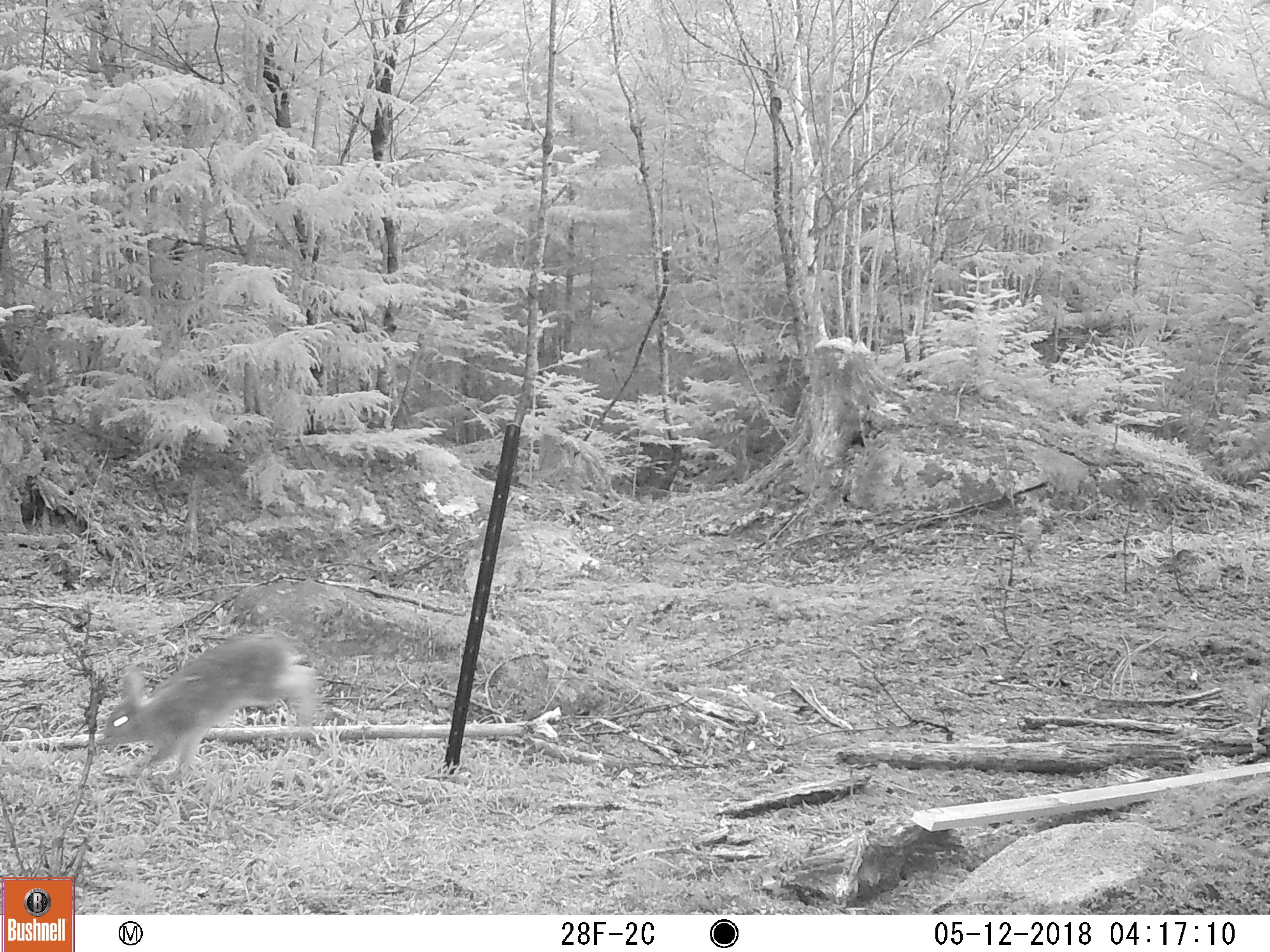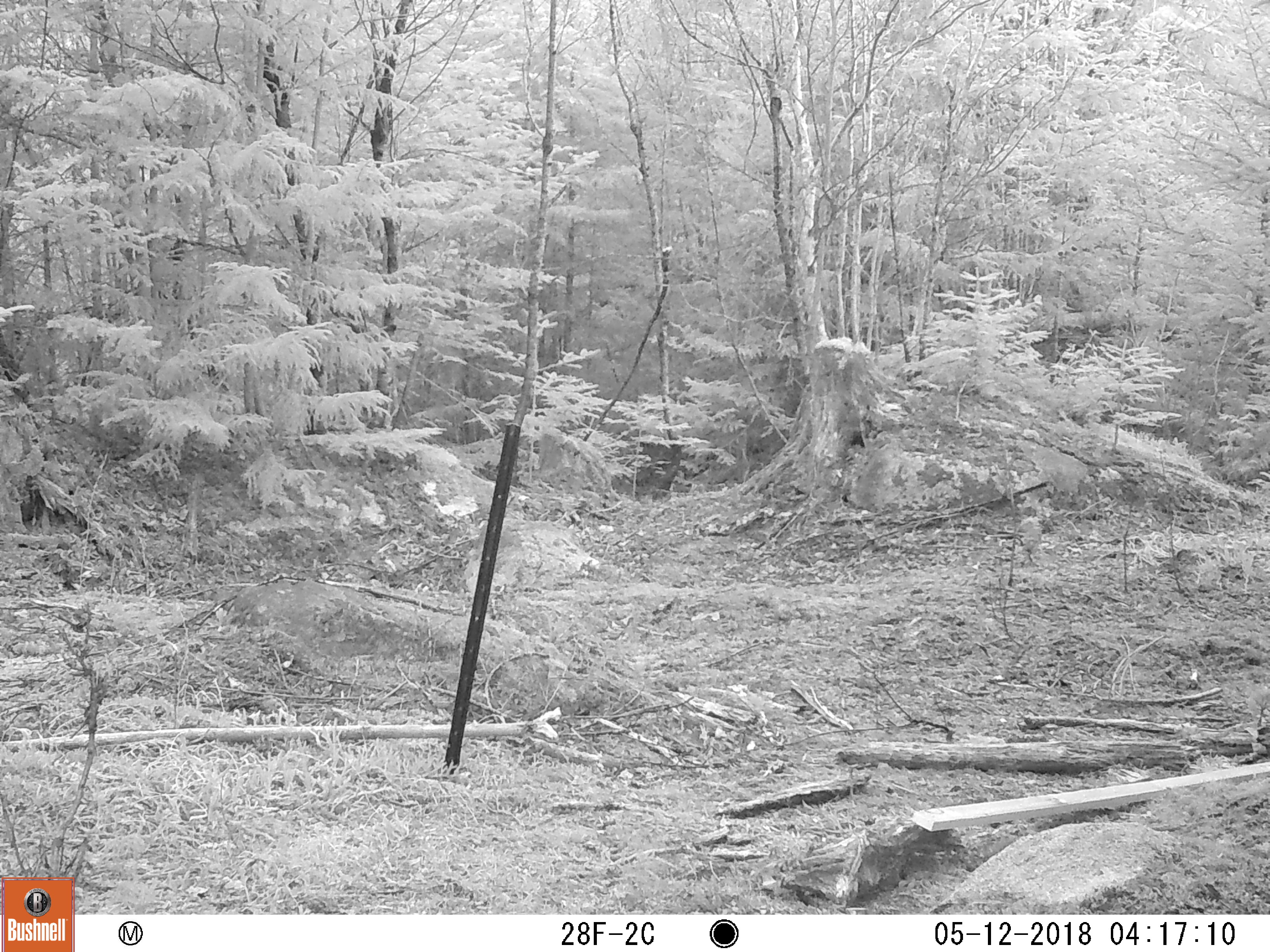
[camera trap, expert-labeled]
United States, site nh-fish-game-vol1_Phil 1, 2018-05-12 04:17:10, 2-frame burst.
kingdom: Animalia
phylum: Chordata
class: Mammalia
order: Lagomorpha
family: Leporidae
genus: Lepus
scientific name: Lepus americanus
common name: snowshoe hare